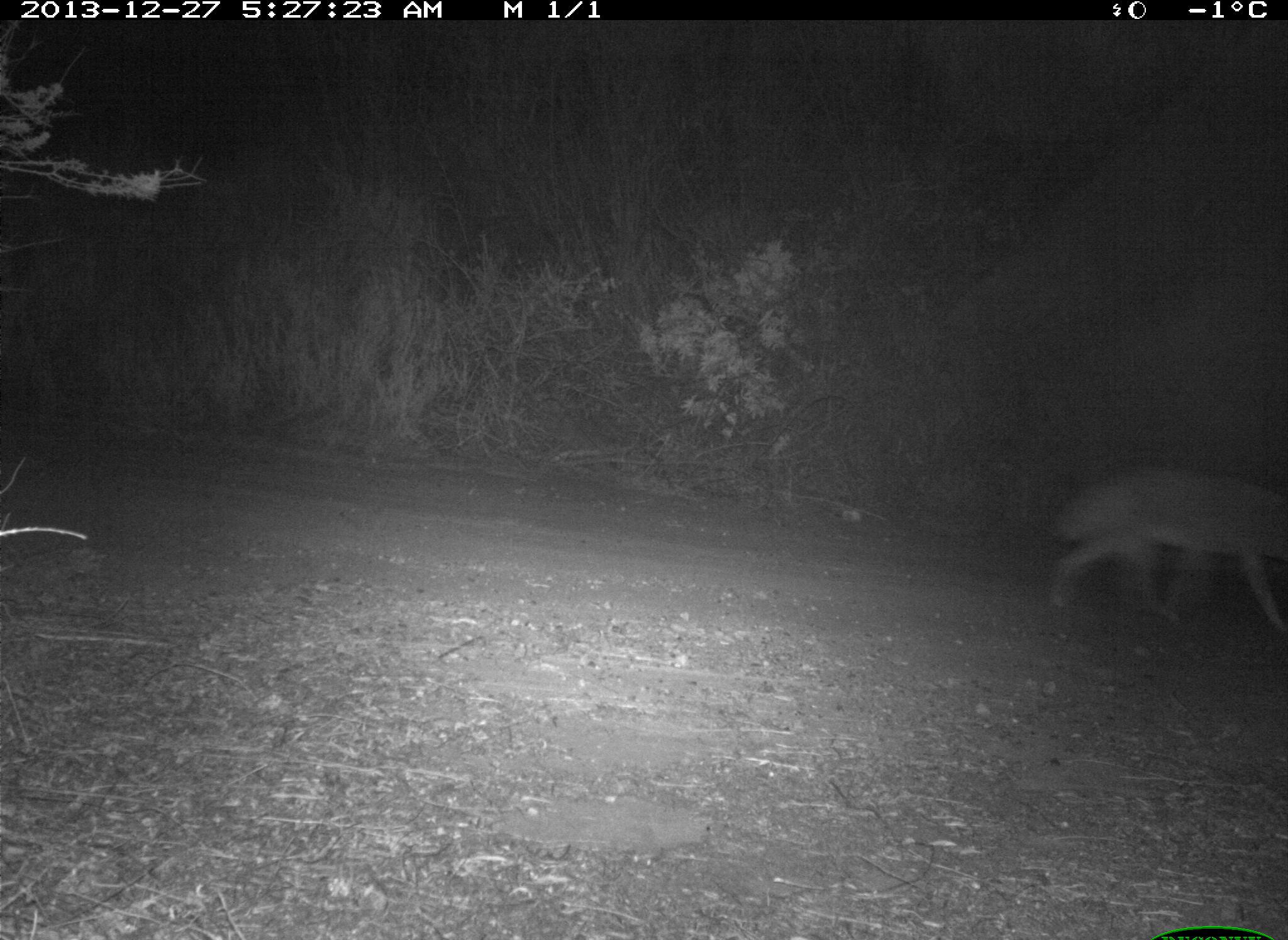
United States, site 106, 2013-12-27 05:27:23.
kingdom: Animalia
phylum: Chordata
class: Mammalia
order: Carnivora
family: Canidae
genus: Canis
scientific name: Canis latrans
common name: coyote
Coyote (Canis latrans).